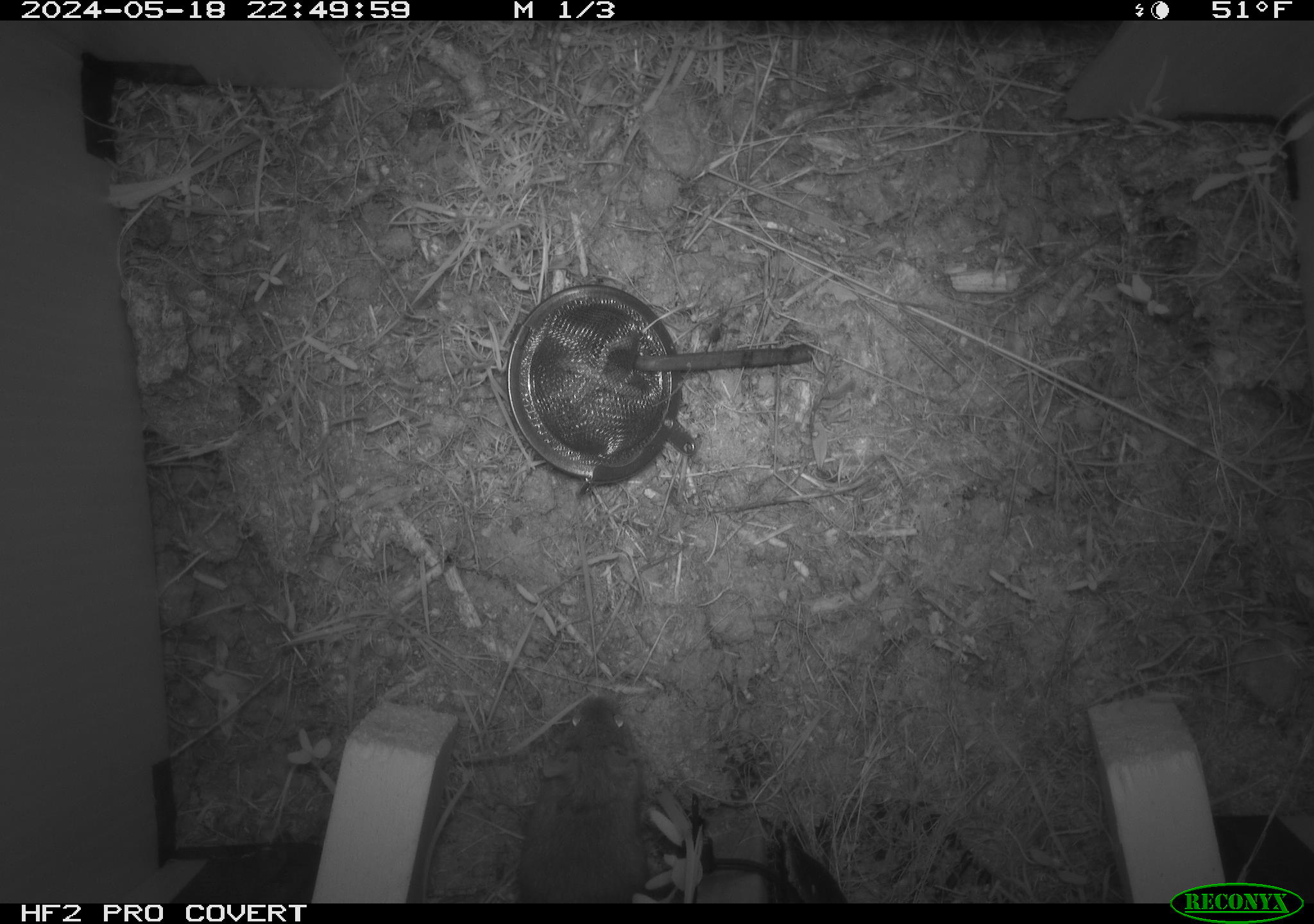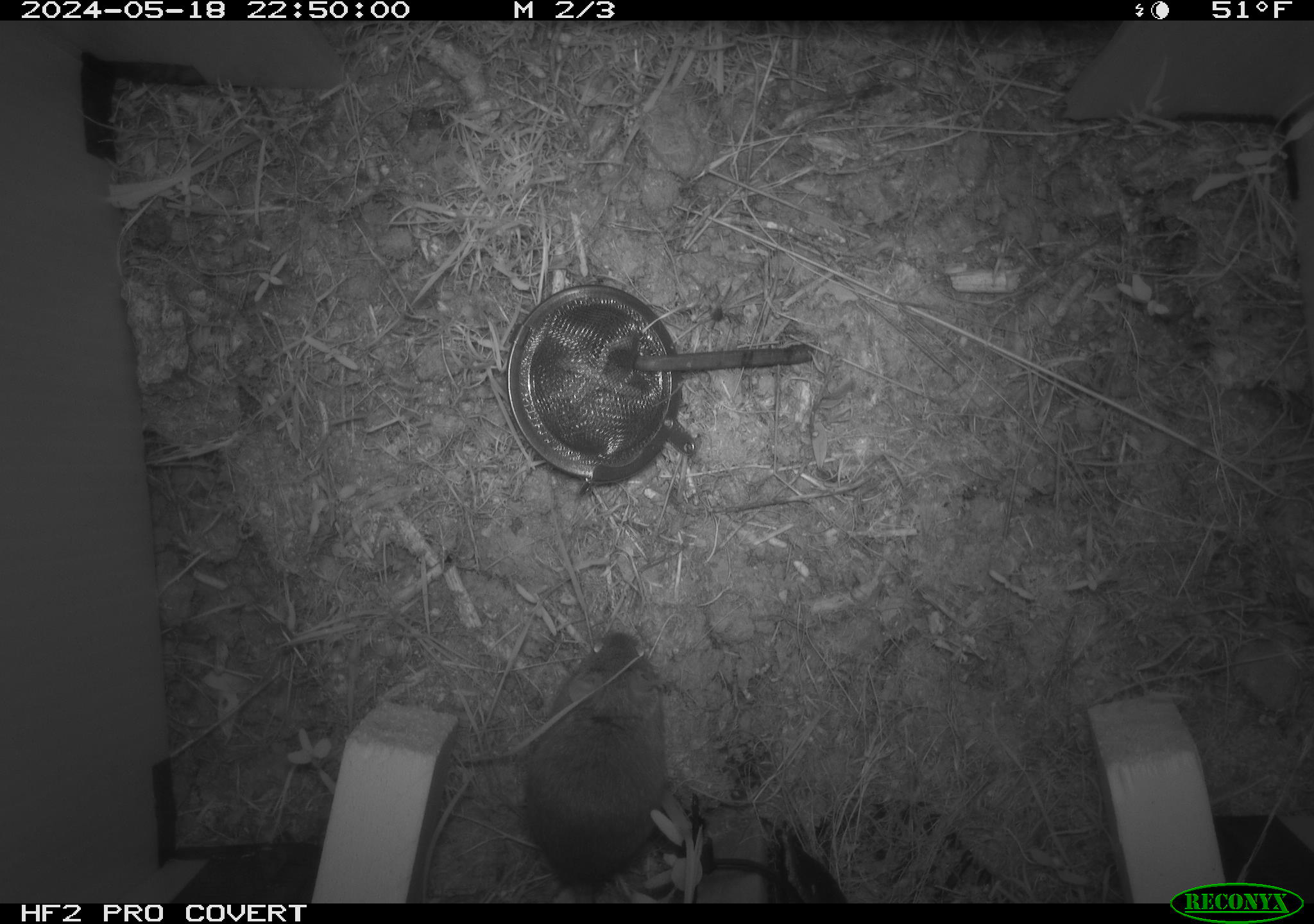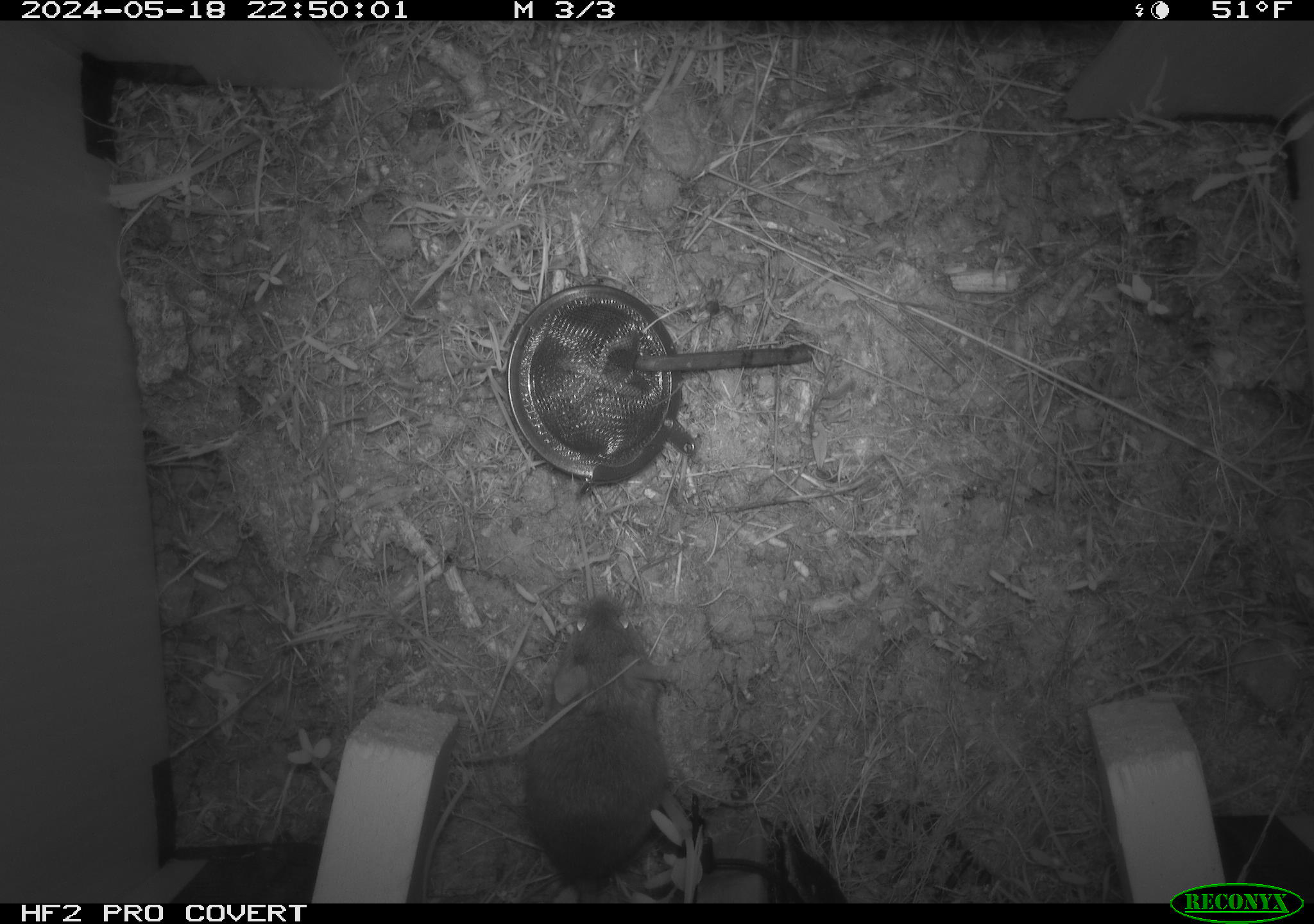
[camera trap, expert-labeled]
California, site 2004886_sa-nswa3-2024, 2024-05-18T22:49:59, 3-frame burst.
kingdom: Animalia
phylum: Chordata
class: Mammalia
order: Rodentia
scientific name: Rodentia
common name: rodent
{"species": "rodent (Rodentia)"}